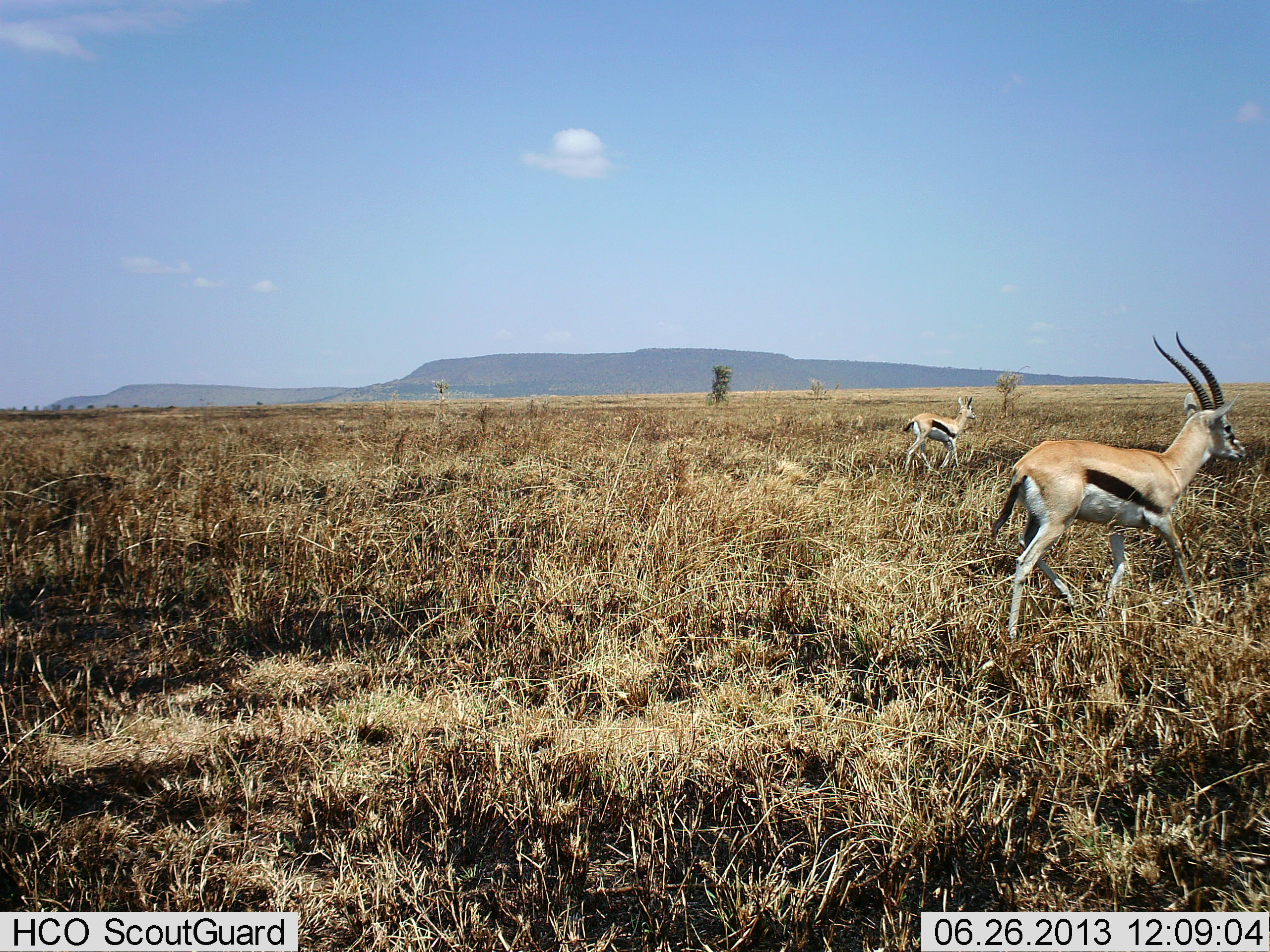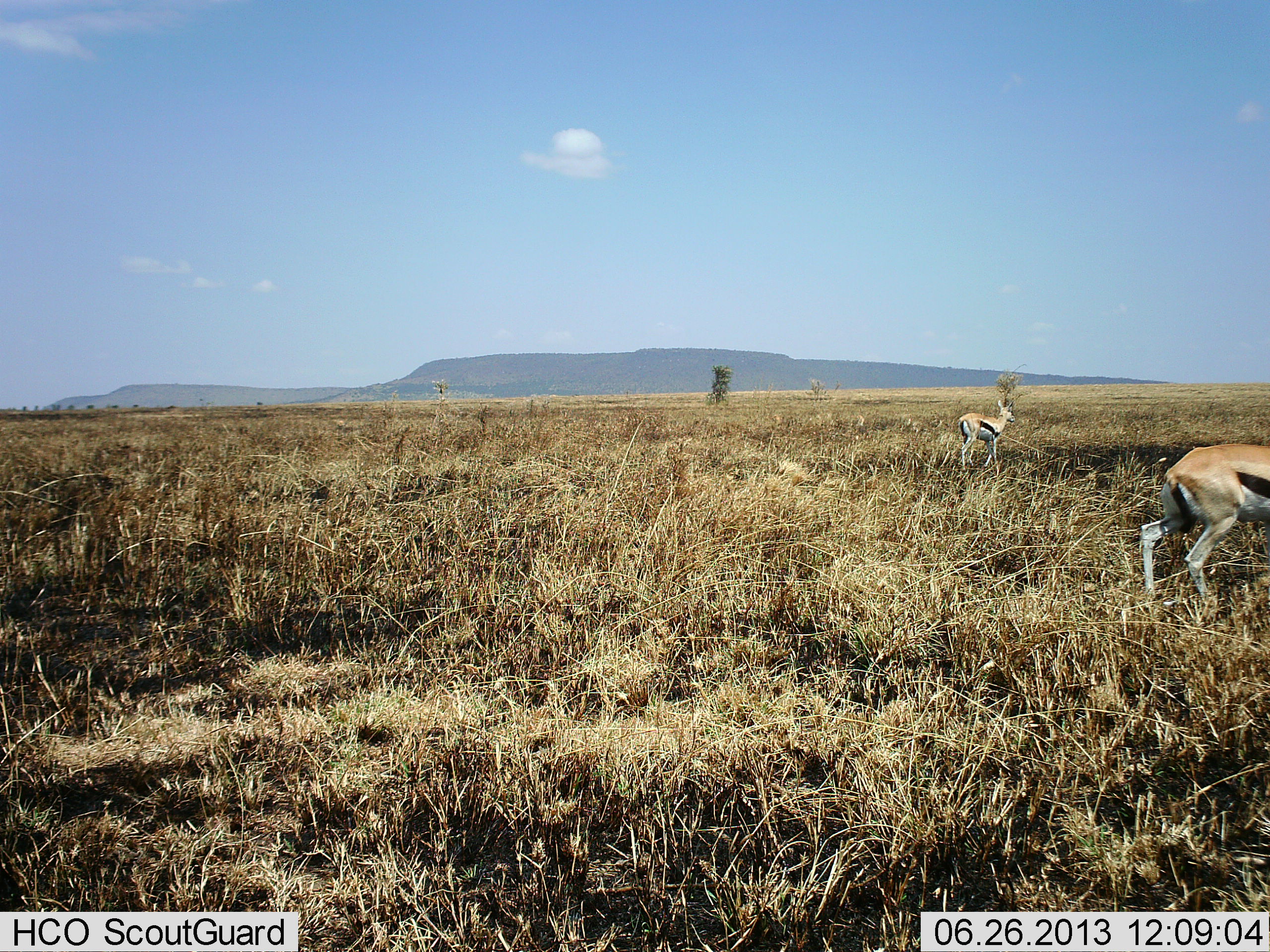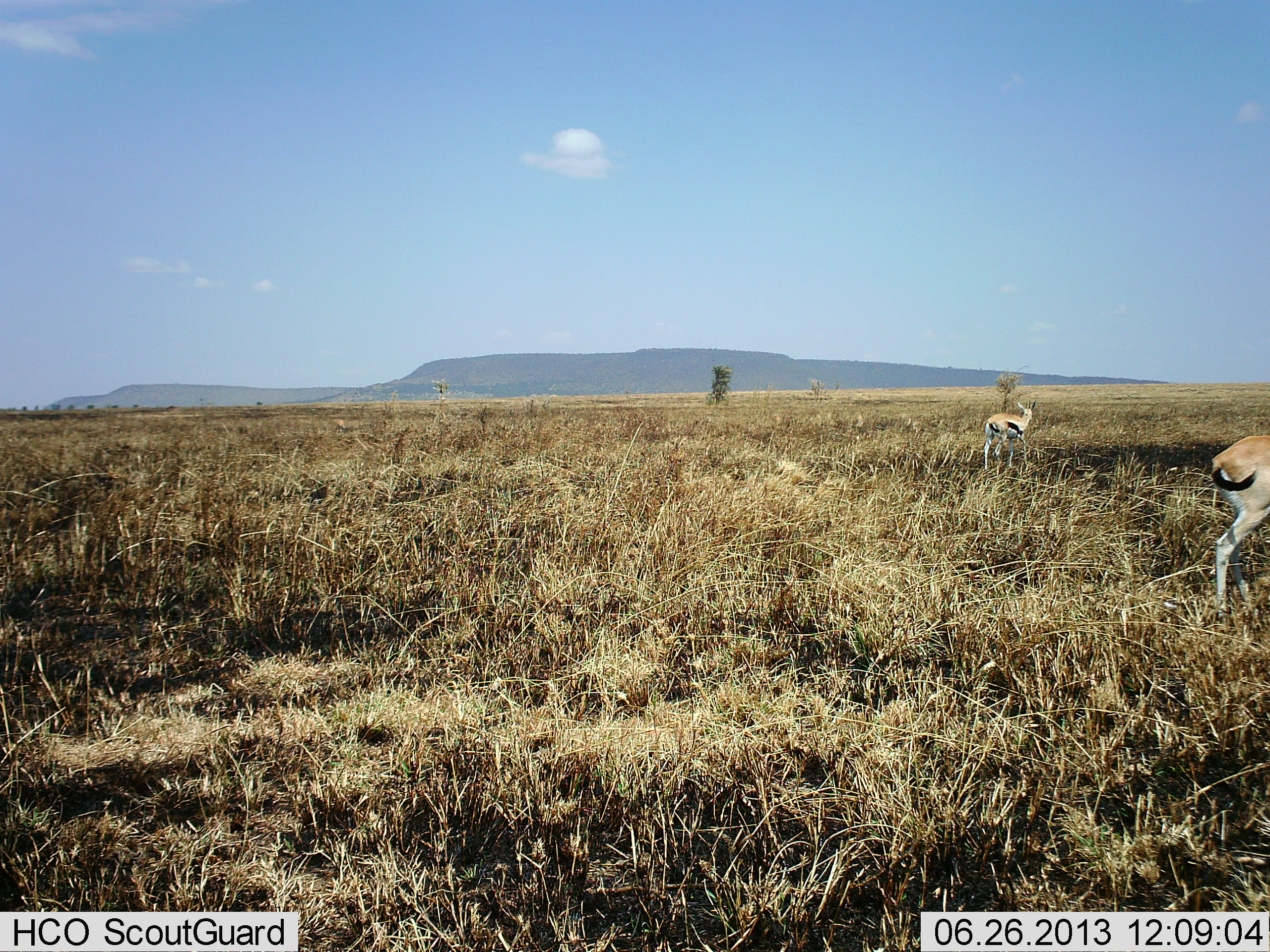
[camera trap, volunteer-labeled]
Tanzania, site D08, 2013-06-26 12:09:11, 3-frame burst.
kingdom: Animalia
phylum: Chordata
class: Mammalia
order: Artiodactyla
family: Bovidae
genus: Eudorcas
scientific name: Eudorcas thomsonii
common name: thomson's gazelle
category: gazellethomsons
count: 2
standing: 12%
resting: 0%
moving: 94%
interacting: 0%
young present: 0%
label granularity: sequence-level